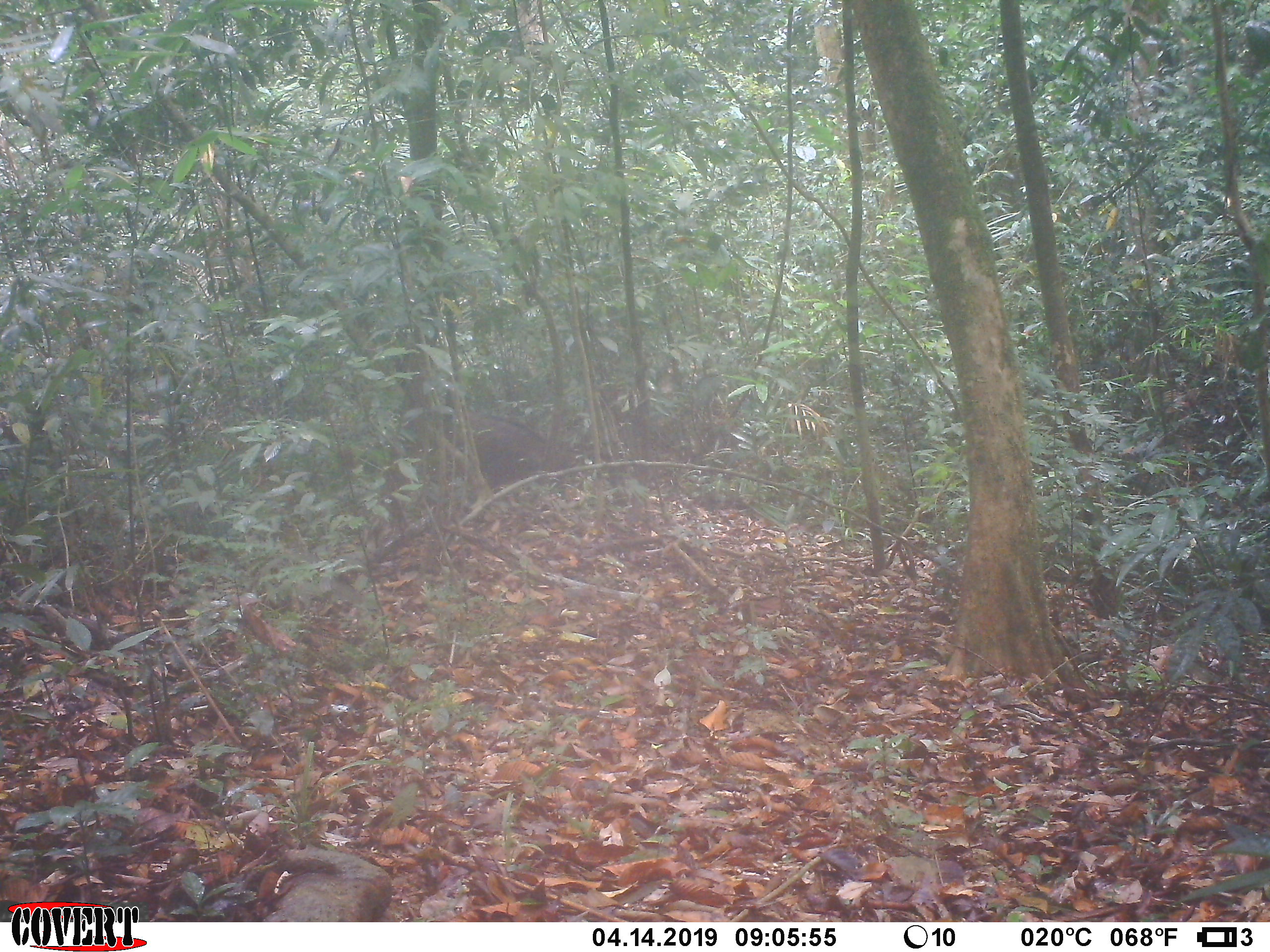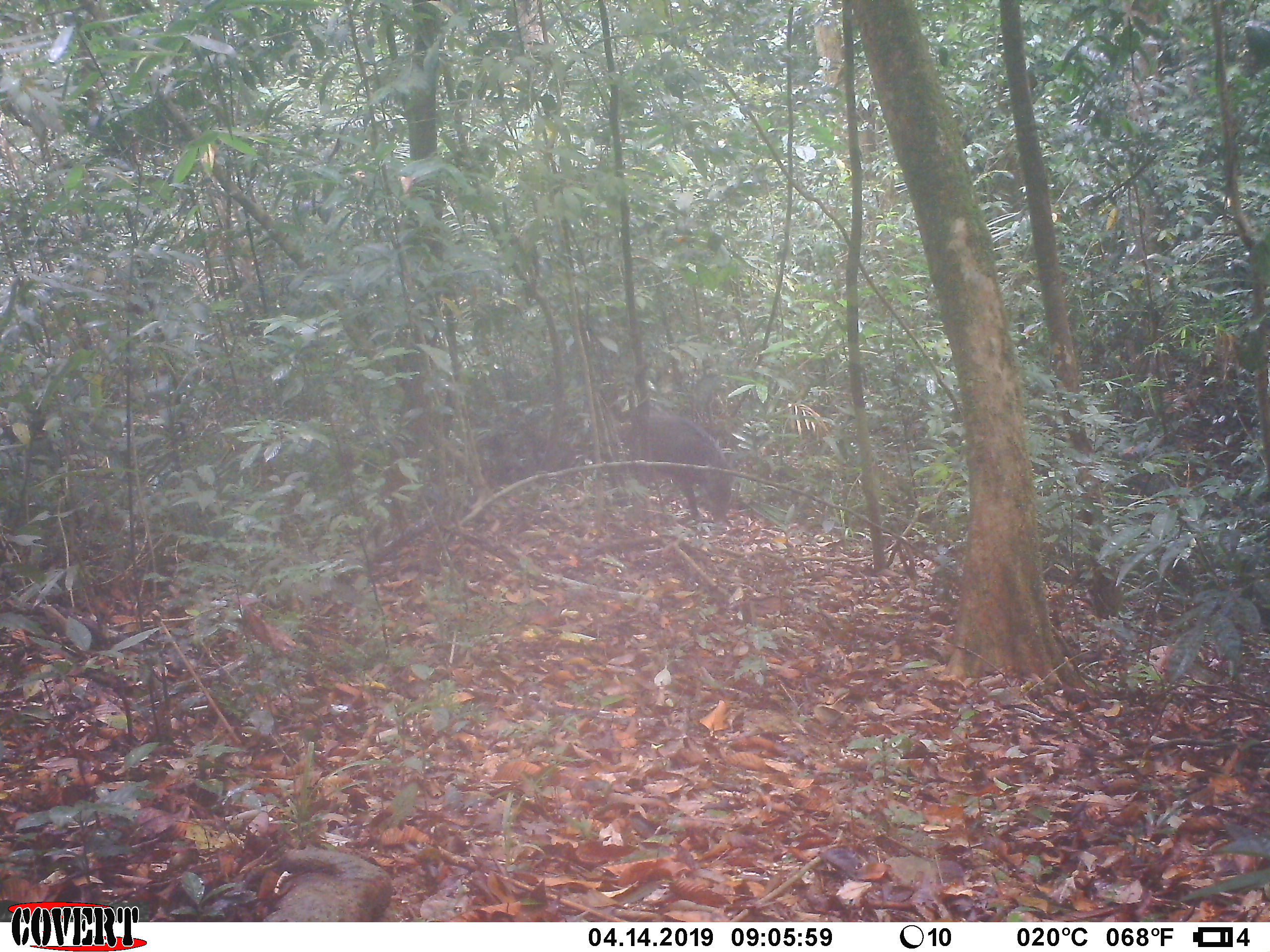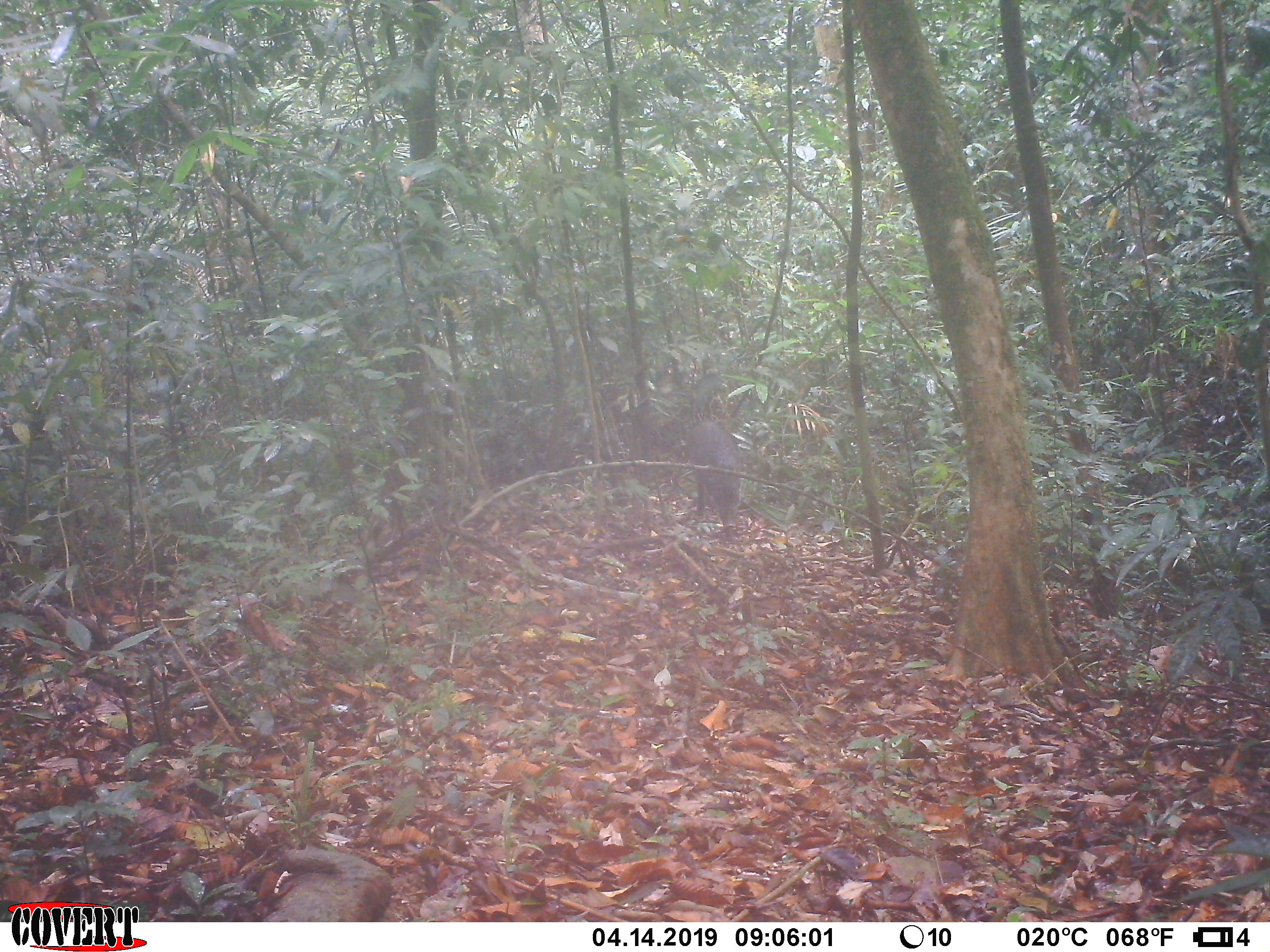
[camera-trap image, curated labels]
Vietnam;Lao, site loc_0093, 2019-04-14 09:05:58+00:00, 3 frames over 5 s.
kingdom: Animalia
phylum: Chordata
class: Mammalia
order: Artiodactyla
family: Suidae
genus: Sus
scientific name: Sus scrofa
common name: eurasian wild pig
Eurasian wild pig (Sus scrofa). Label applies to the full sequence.